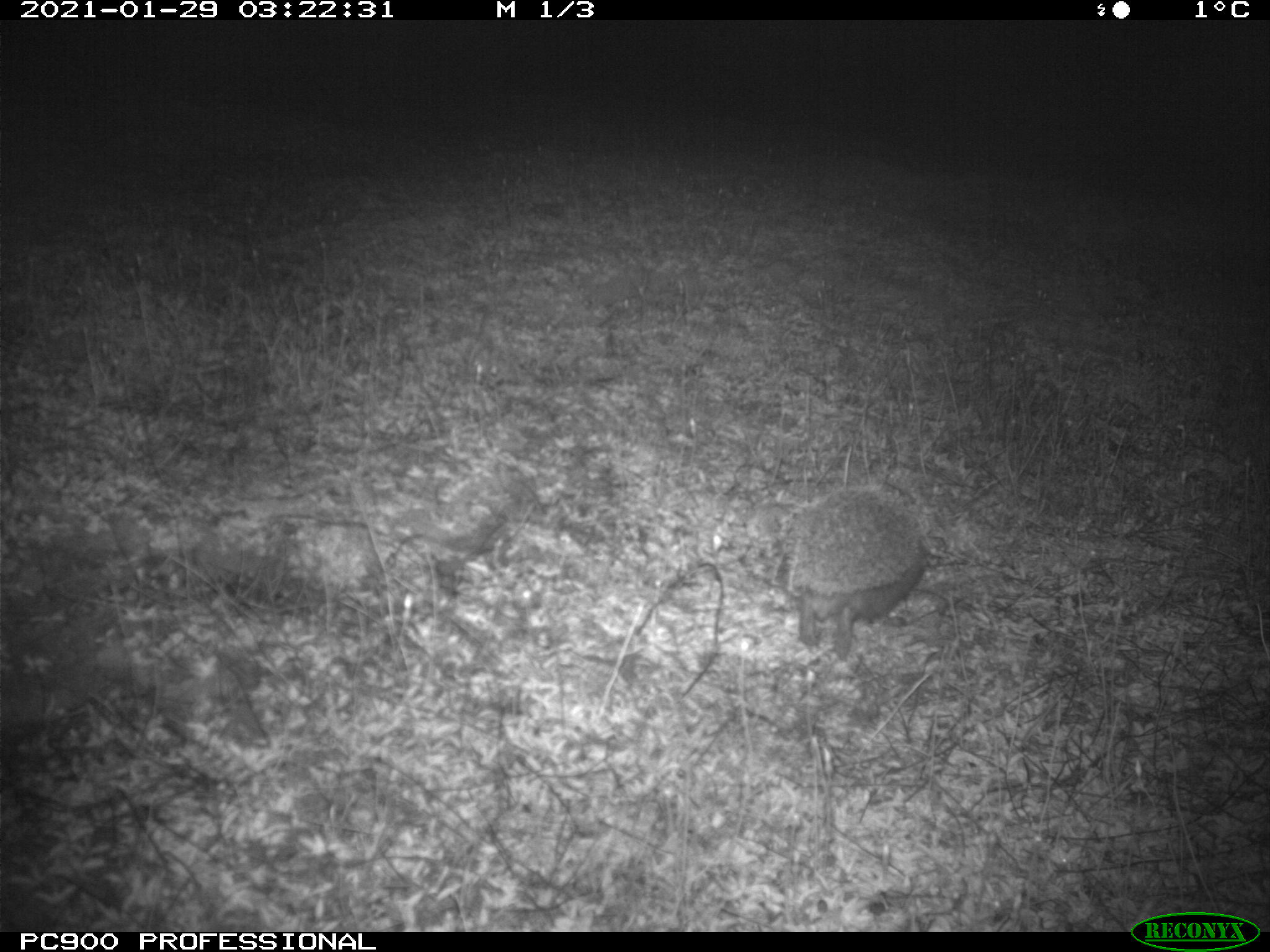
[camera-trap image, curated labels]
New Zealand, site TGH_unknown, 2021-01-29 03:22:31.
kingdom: Animalia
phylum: Chordata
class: Mammalia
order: Eulipotyphla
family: Erinaceidae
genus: Erinaceus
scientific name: Erinaceus europaeus europaeus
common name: european hedgehog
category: hedgehog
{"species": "hedgehog (european hedgehog) (Erinaceus europaeus europaeus)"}